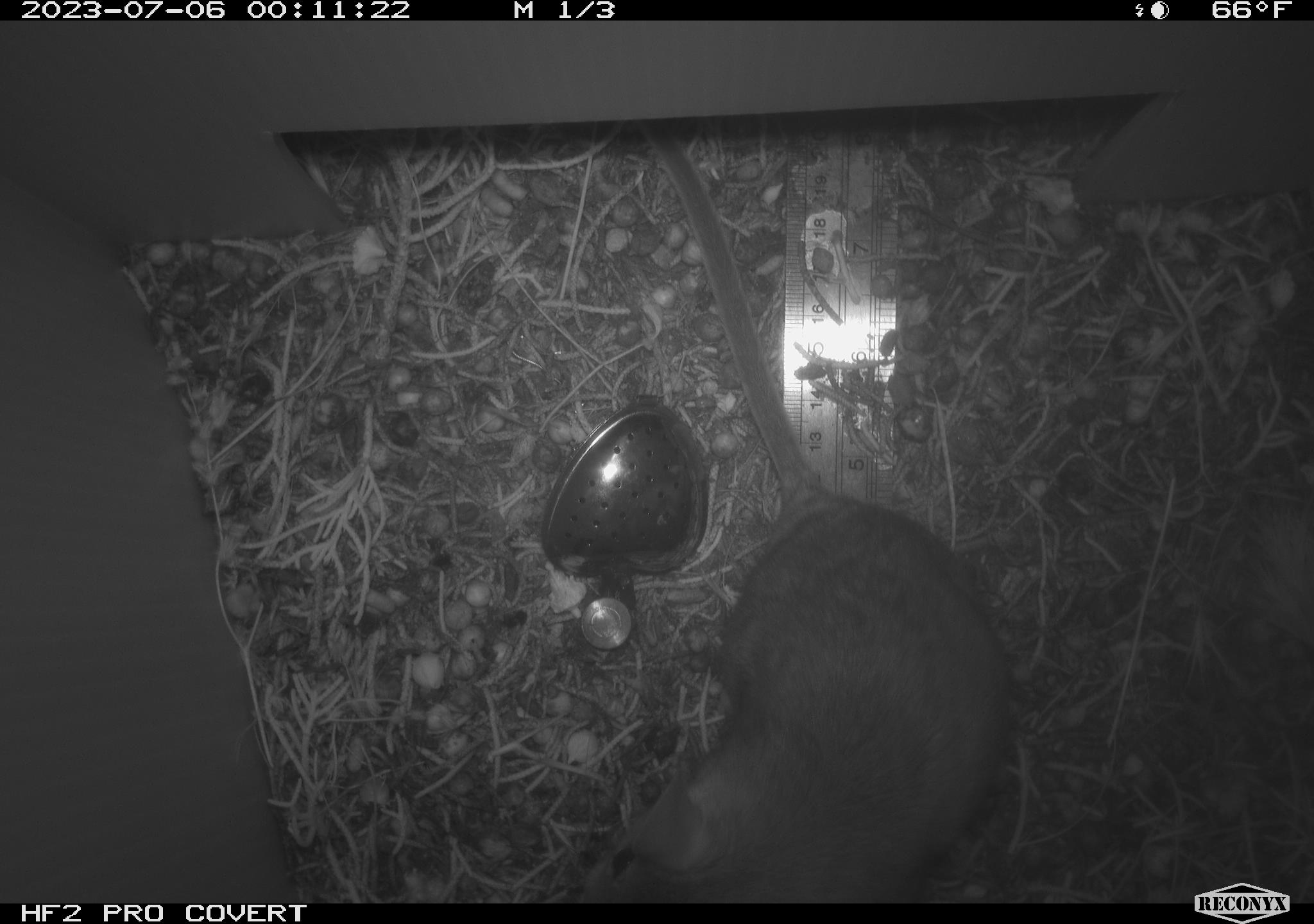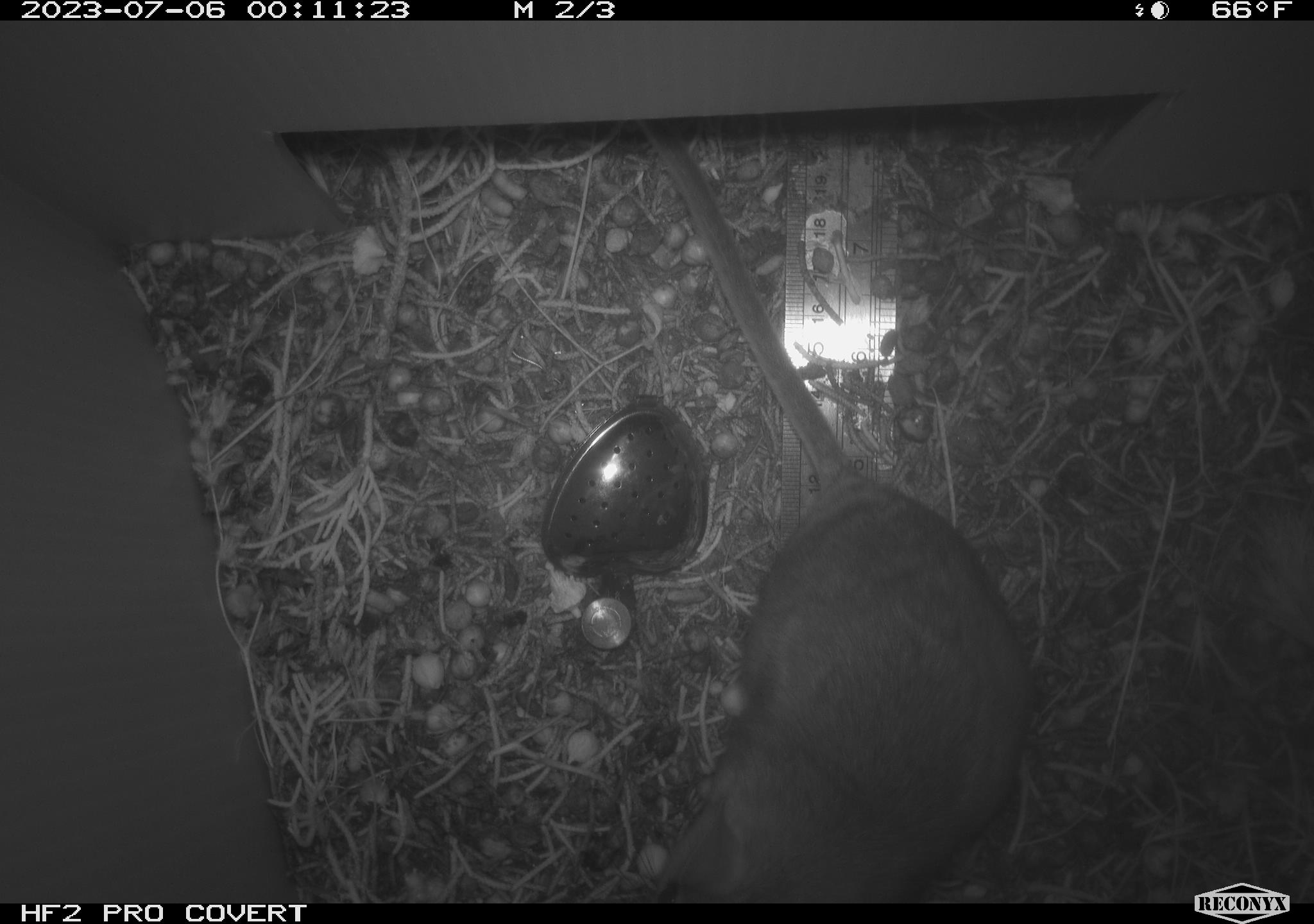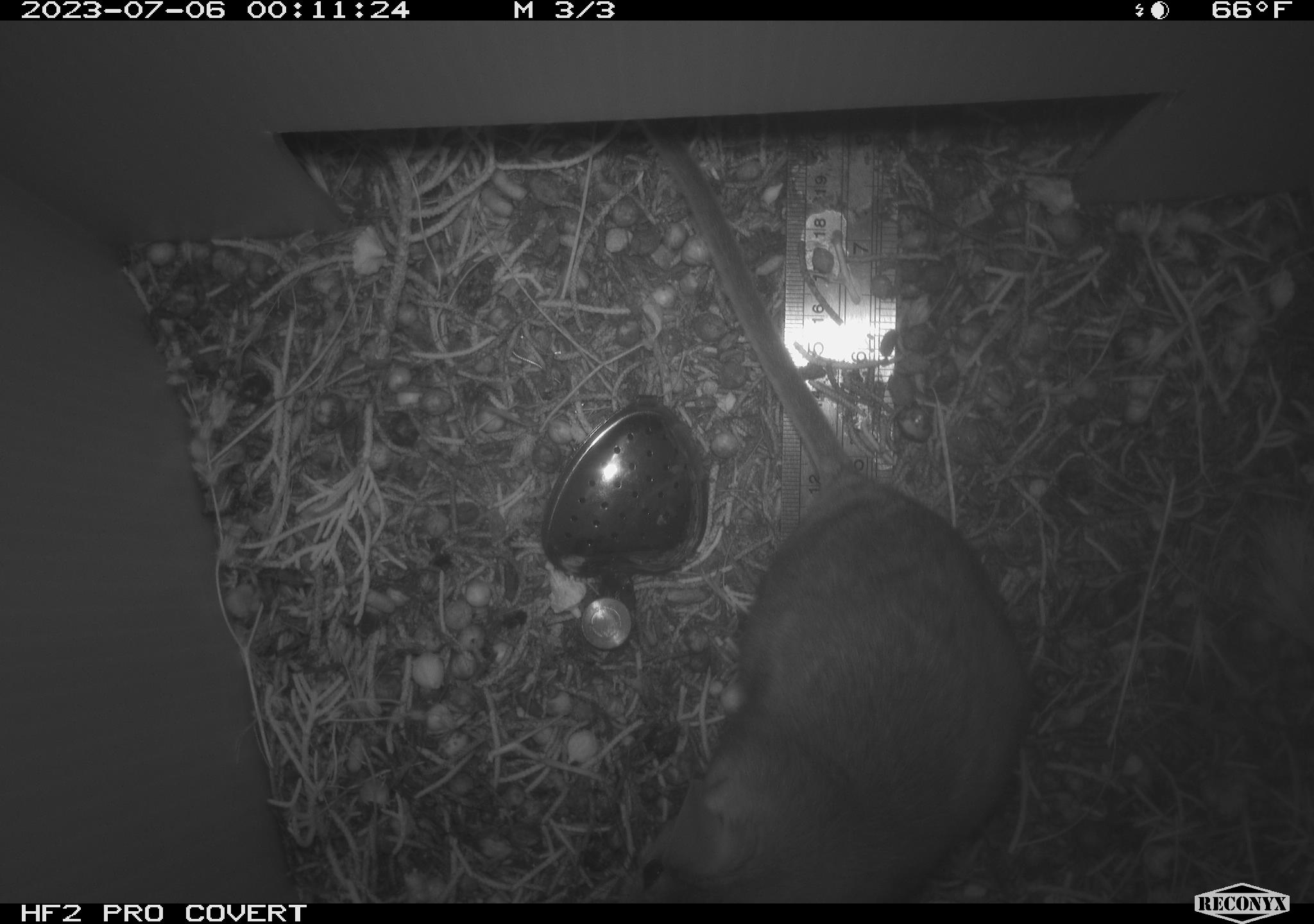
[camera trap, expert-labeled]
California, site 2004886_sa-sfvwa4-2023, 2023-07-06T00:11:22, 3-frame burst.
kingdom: Animalia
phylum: Chordata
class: Mammalia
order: Rodentia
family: Cricetidae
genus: Neotoma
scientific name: Neotoma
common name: pack rat or woodrat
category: neotoma species